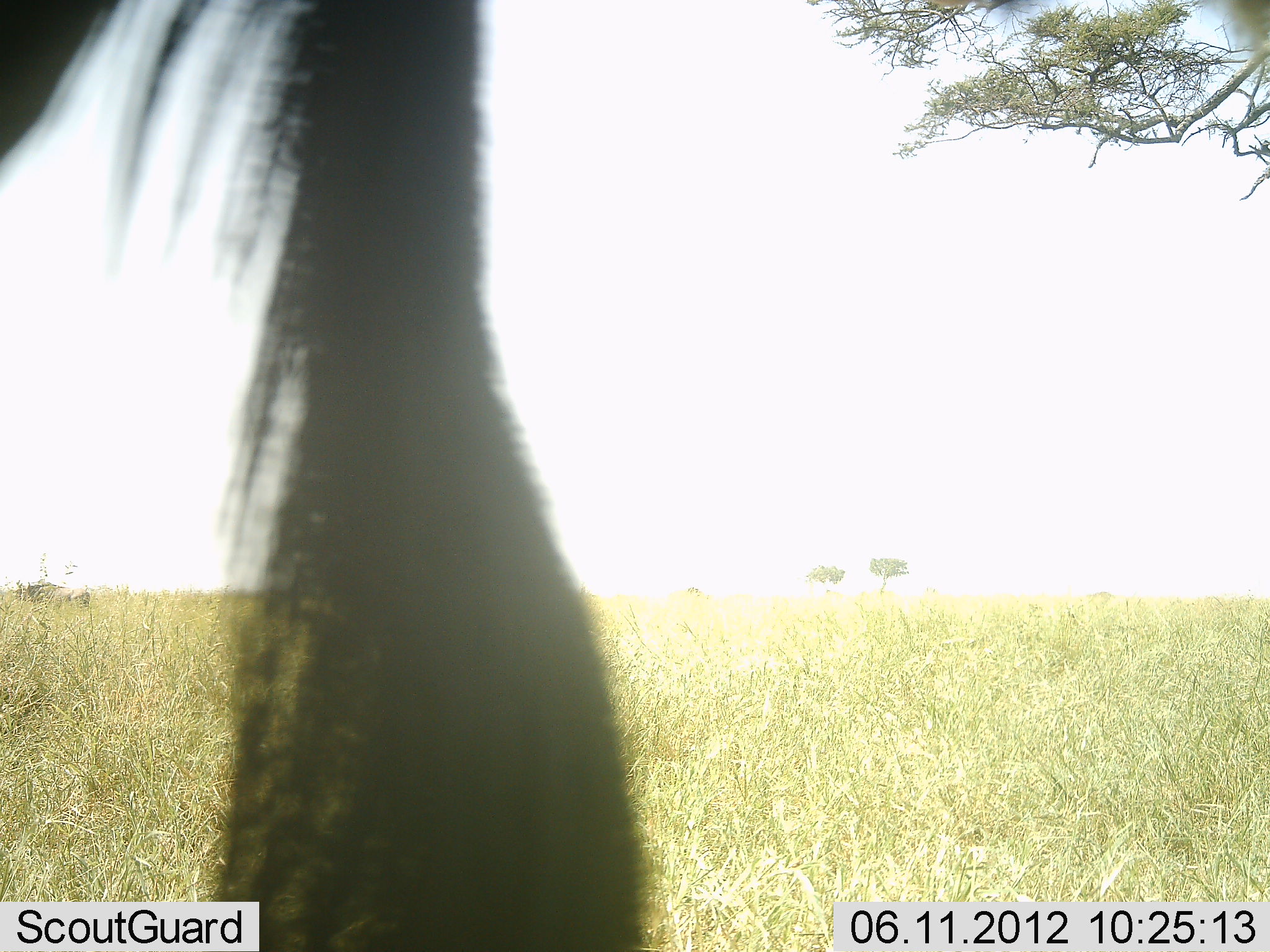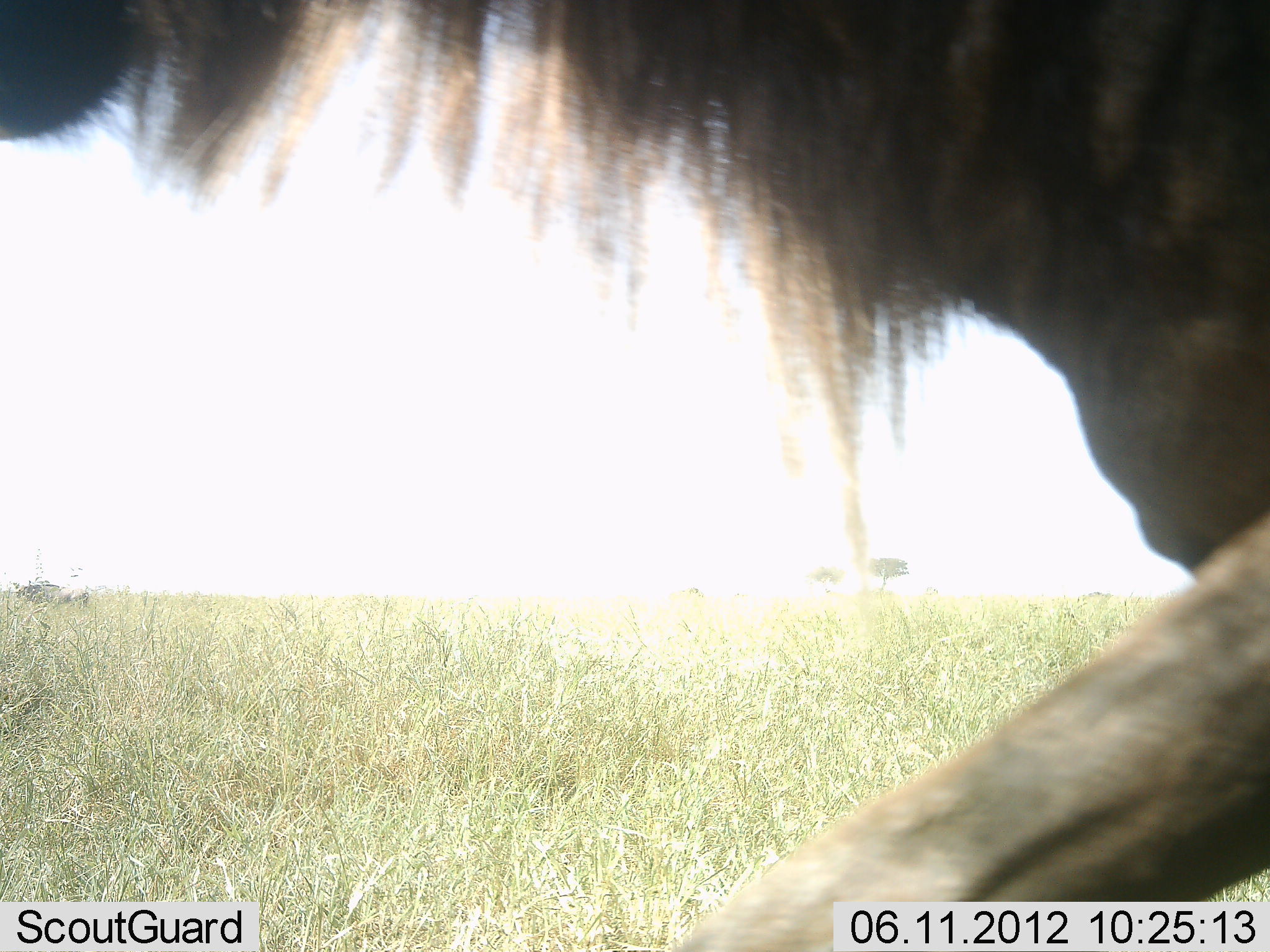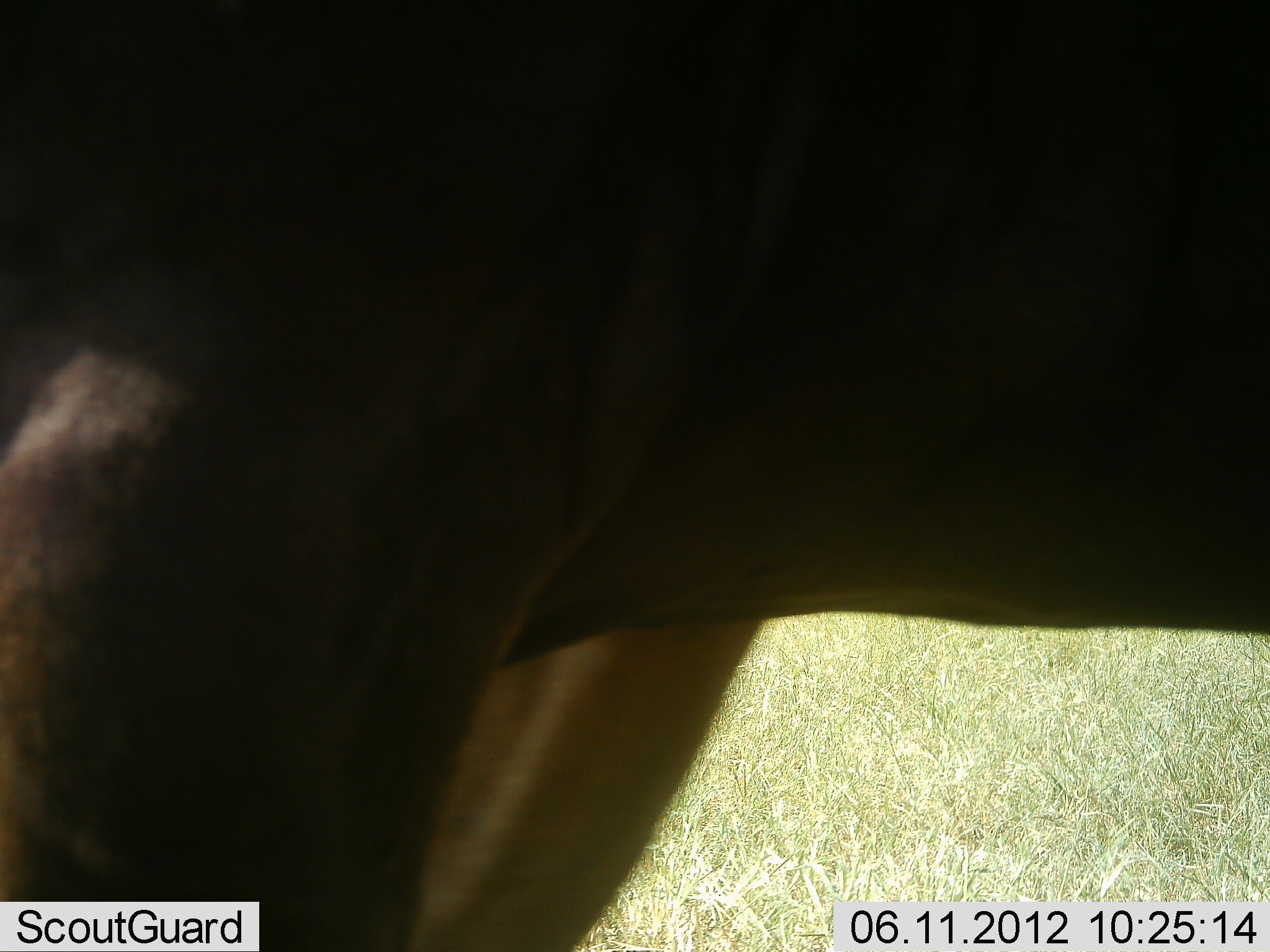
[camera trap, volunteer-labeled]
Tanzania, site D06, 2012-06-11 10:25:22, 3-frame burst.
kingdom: Animalia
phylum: Chordata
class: Mammalia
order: Artiodactyla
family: Bovidae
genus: Connochaetes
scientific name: Connochaetes taurinus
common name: blue wildebeest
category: wildebeest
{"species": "wildebeest (blue wildebeest) (Connochaetes taurinus)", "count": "1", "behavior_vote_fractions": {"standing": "10%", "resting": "0%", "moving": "100%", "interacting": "0%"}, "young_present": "0%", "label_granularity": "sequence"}